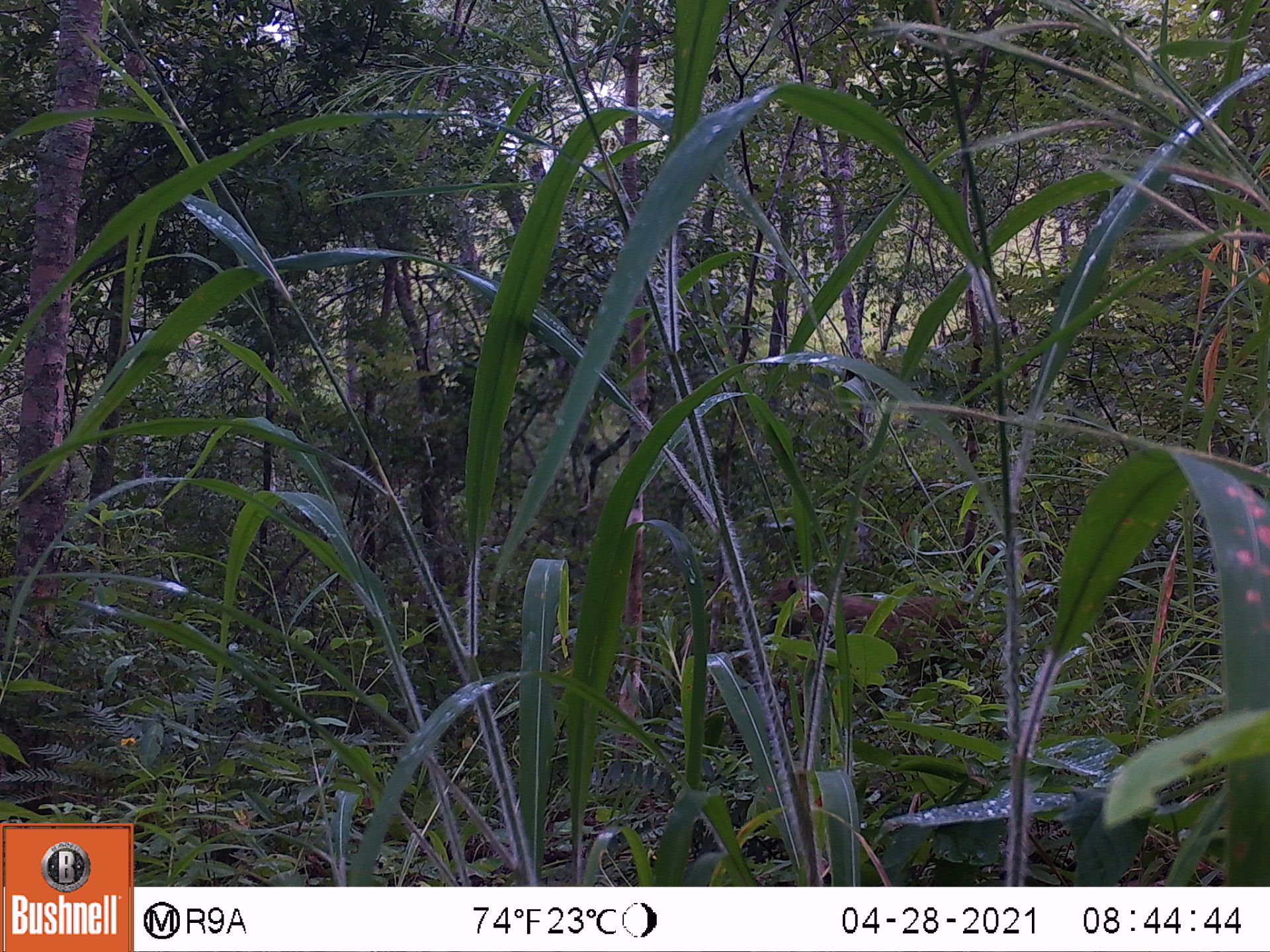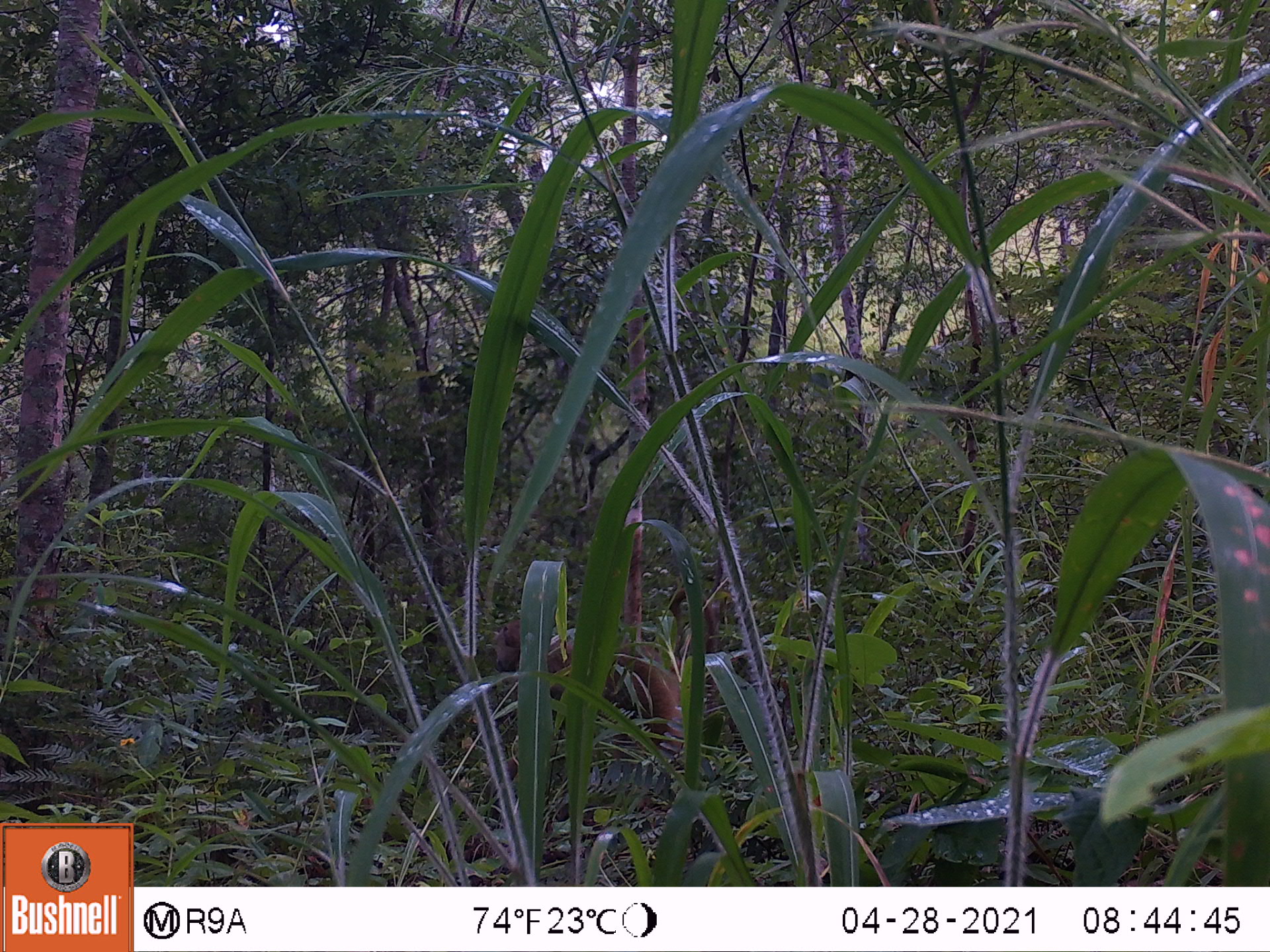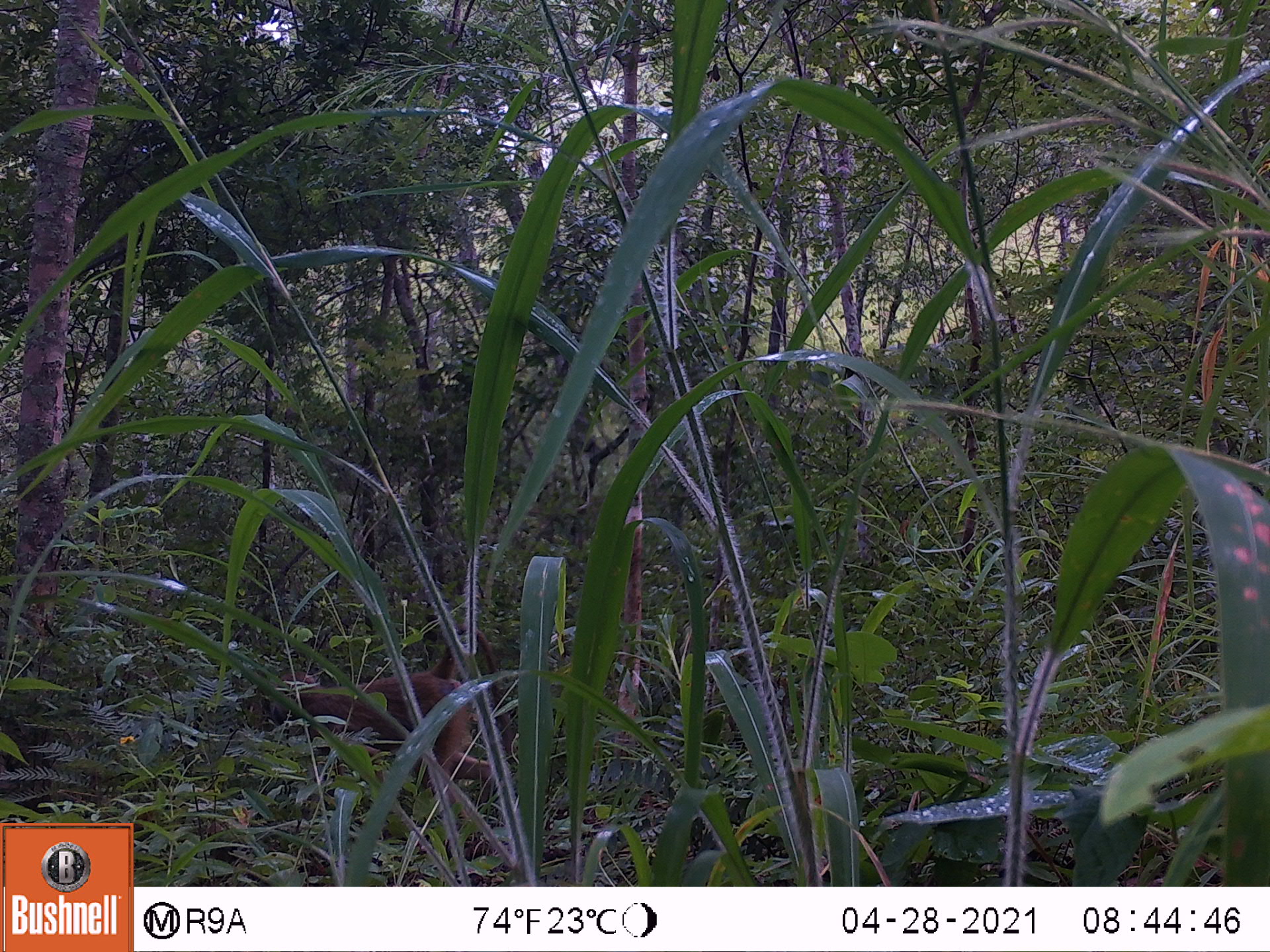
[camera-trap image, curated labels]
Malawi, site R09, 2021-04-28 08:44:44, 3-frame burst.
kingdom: Animalia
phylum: Chordata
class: Mammalia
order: Primates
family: Cercopithecidae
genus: Papio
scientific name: Papio cynocephalus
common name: yellow baboon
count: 1